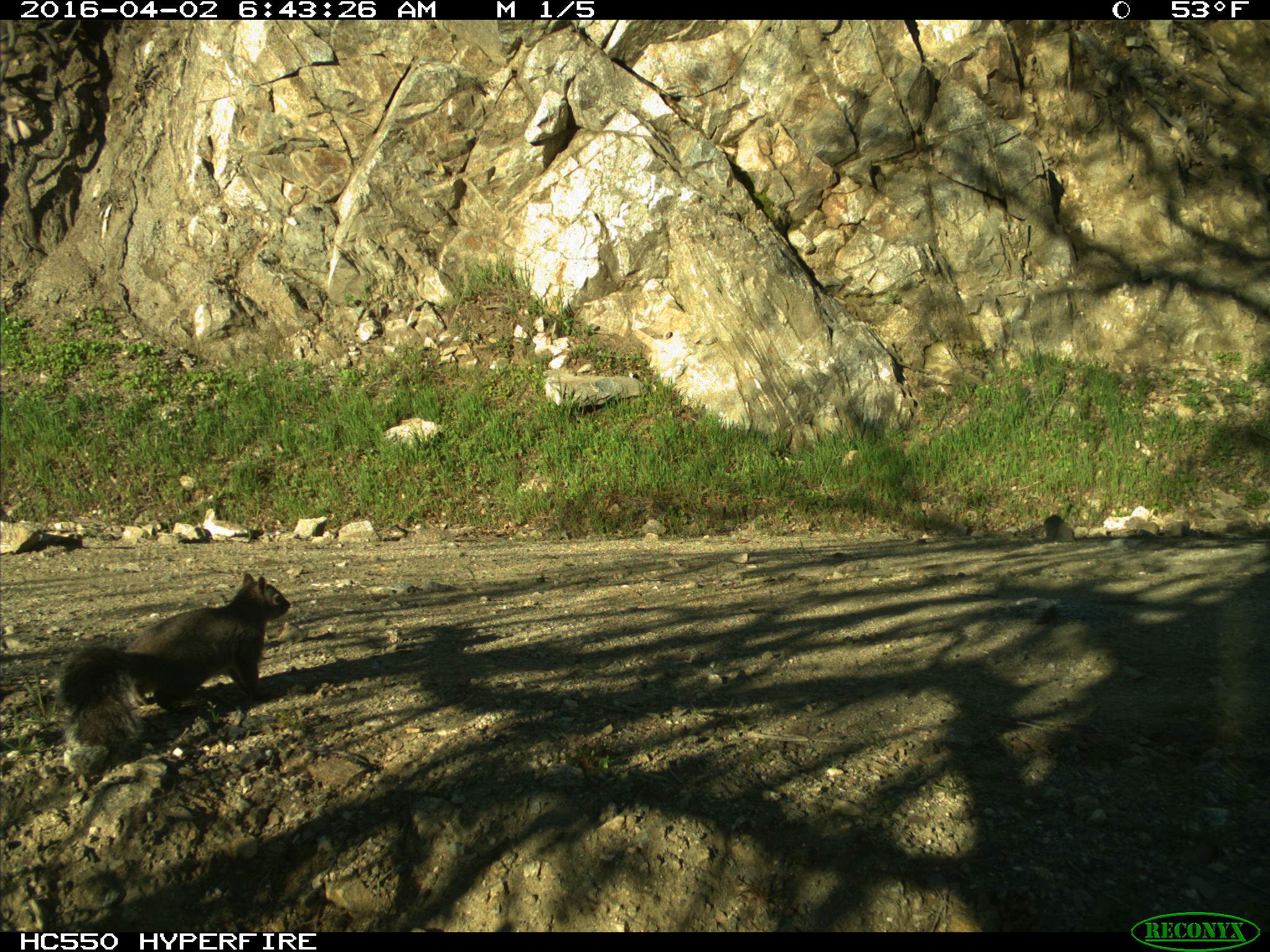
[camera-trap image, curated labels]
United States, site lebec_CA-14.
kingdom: Animalia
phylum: Chordata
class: Mammalia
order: Rodentia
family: Sciuridae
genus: Sciurus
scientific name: Sciurus carolinensis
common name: eastern gray squirrel